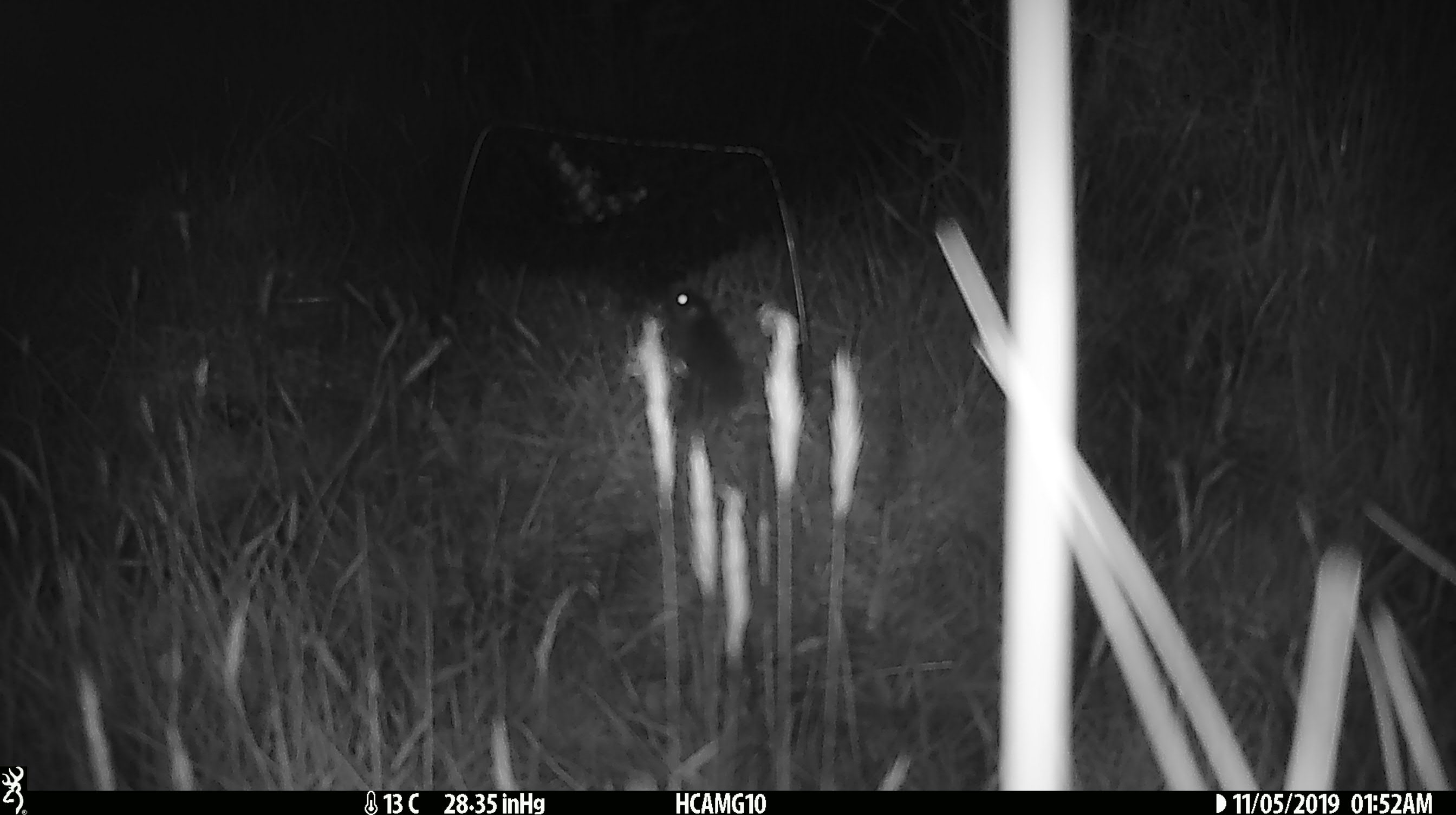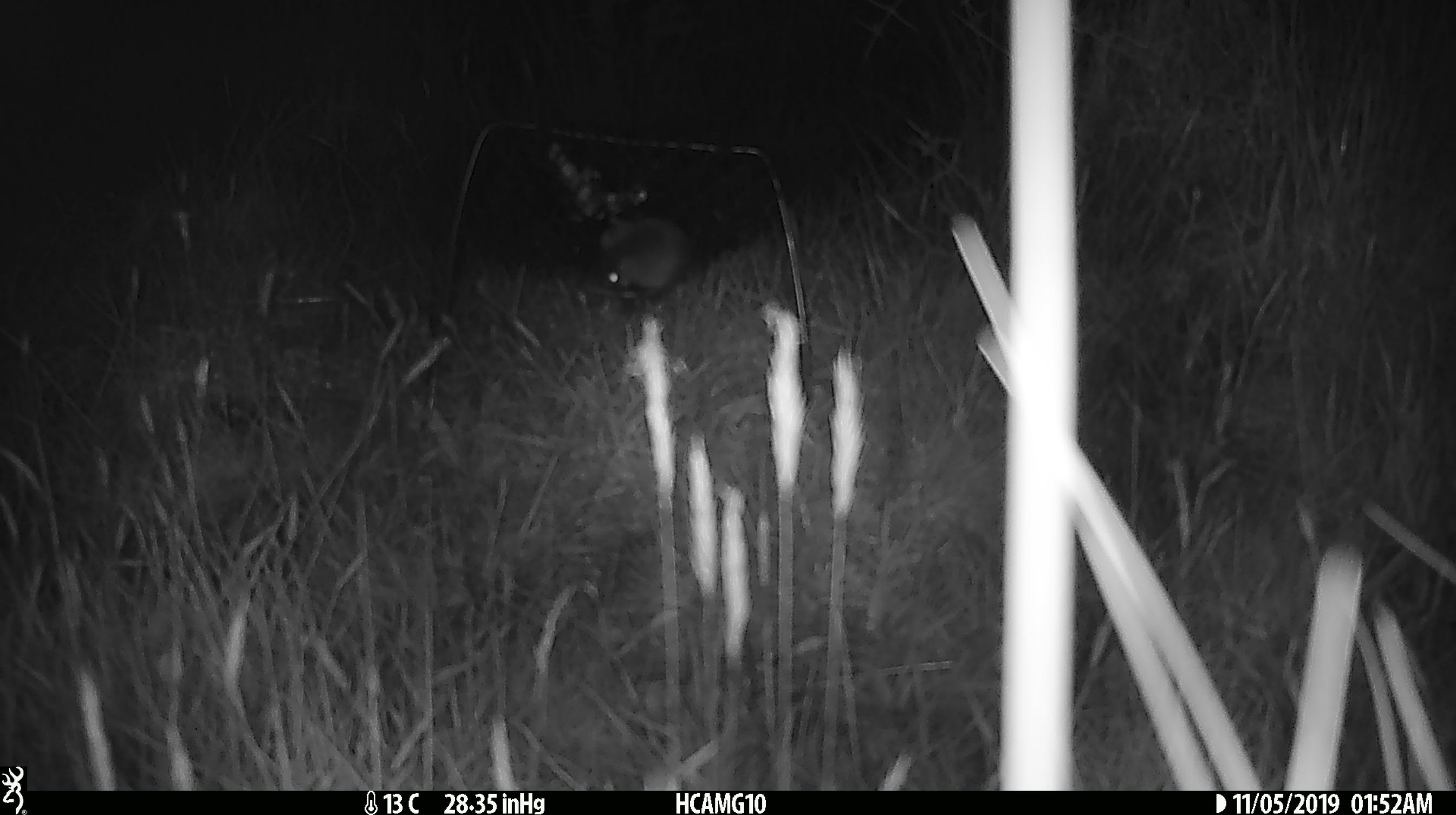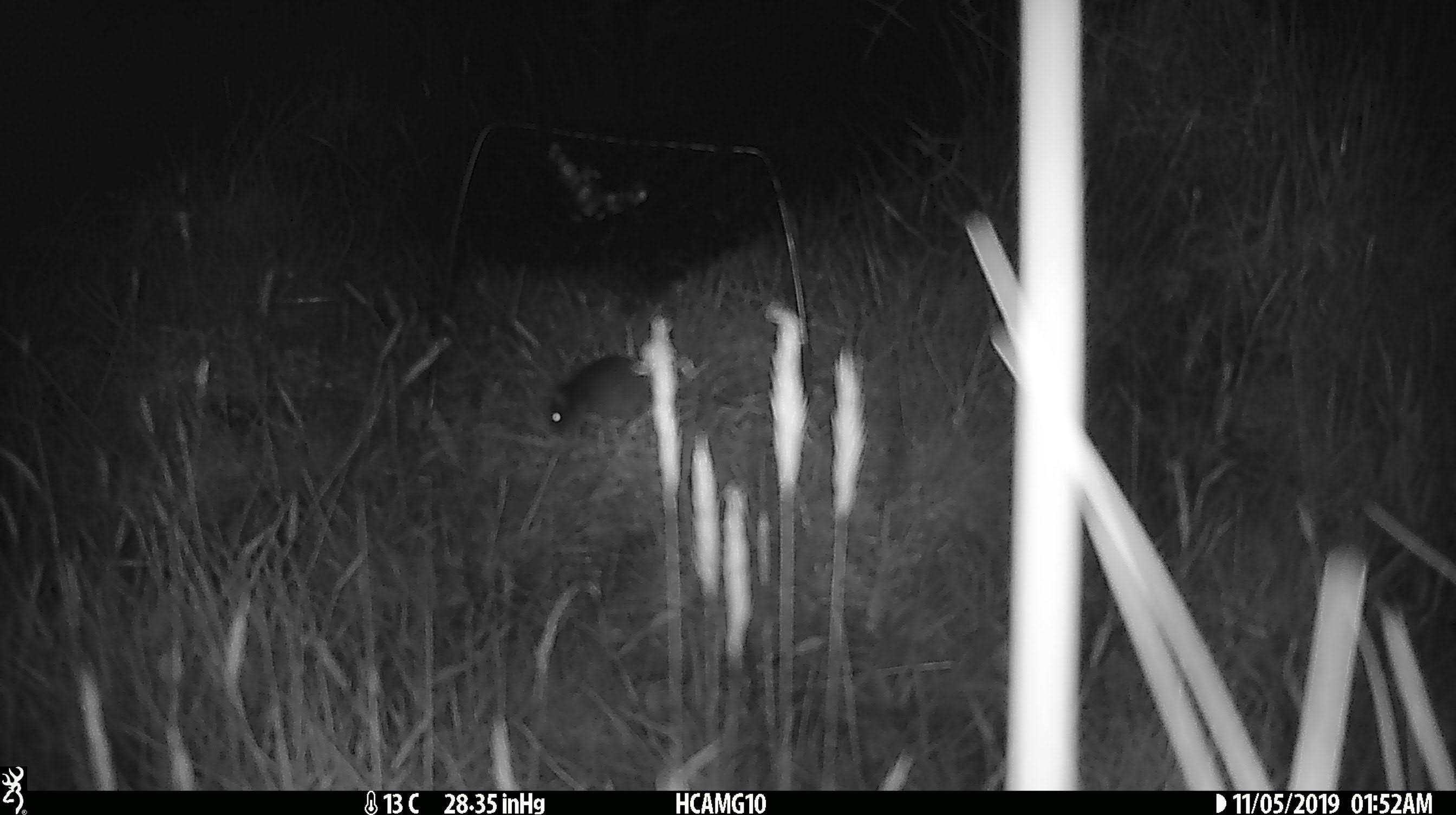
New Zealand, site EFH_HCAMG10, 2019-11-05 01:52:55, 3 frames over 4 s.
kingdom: Animalia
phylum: Chordata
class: Mammalia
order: Rodentia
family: Muridae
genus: Mus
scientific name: Mus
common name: mouse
Mouse (Mus).